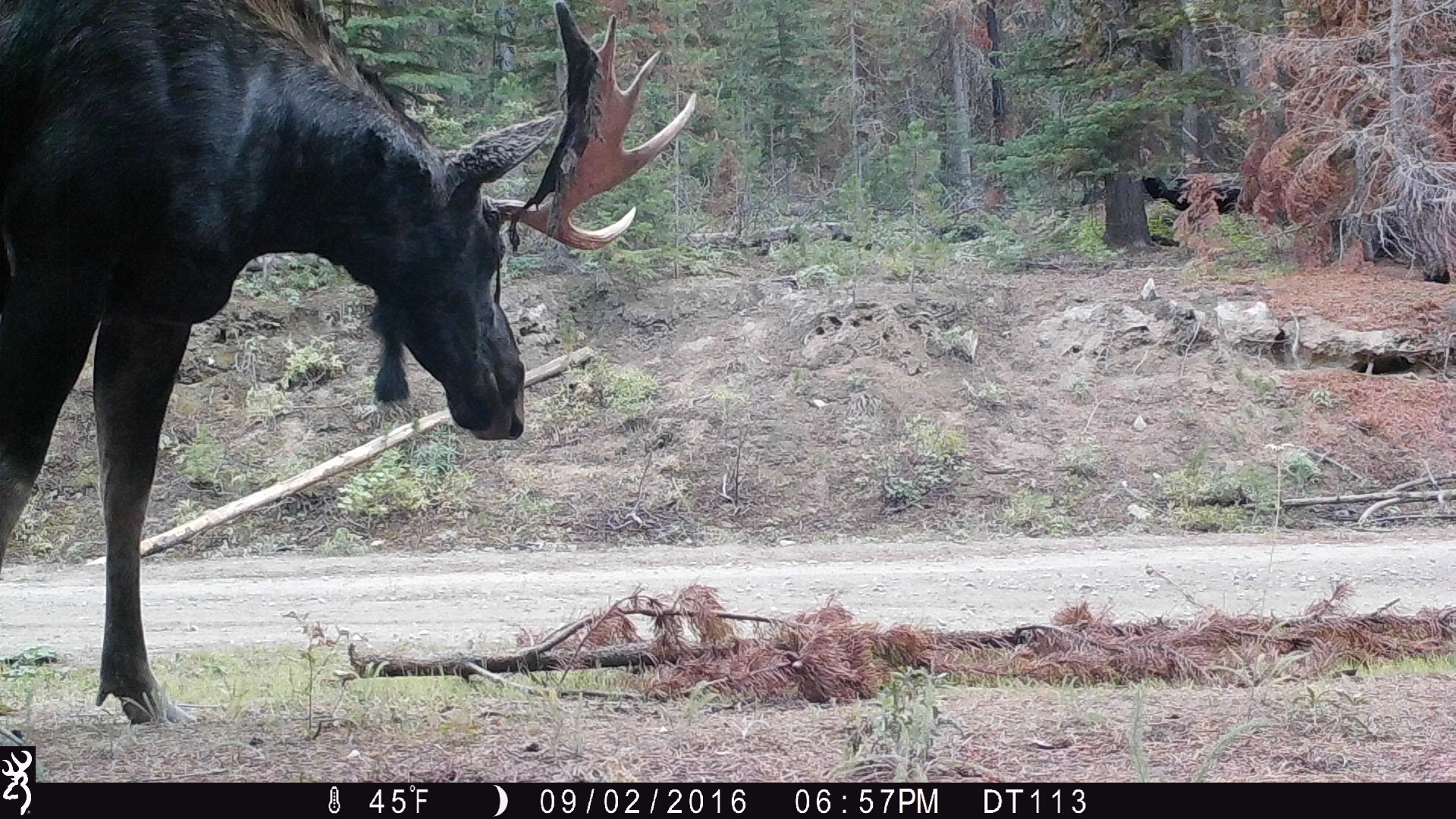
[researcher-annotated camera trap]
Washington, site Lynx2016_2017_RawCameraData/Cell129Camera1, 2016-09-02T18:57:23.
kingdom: Animalia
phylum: Chordata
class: Mammalia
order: Artiodactyla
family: Cervidae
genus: Alces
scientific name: Alces alces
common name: moose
Alces alces (moose). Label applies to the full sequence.